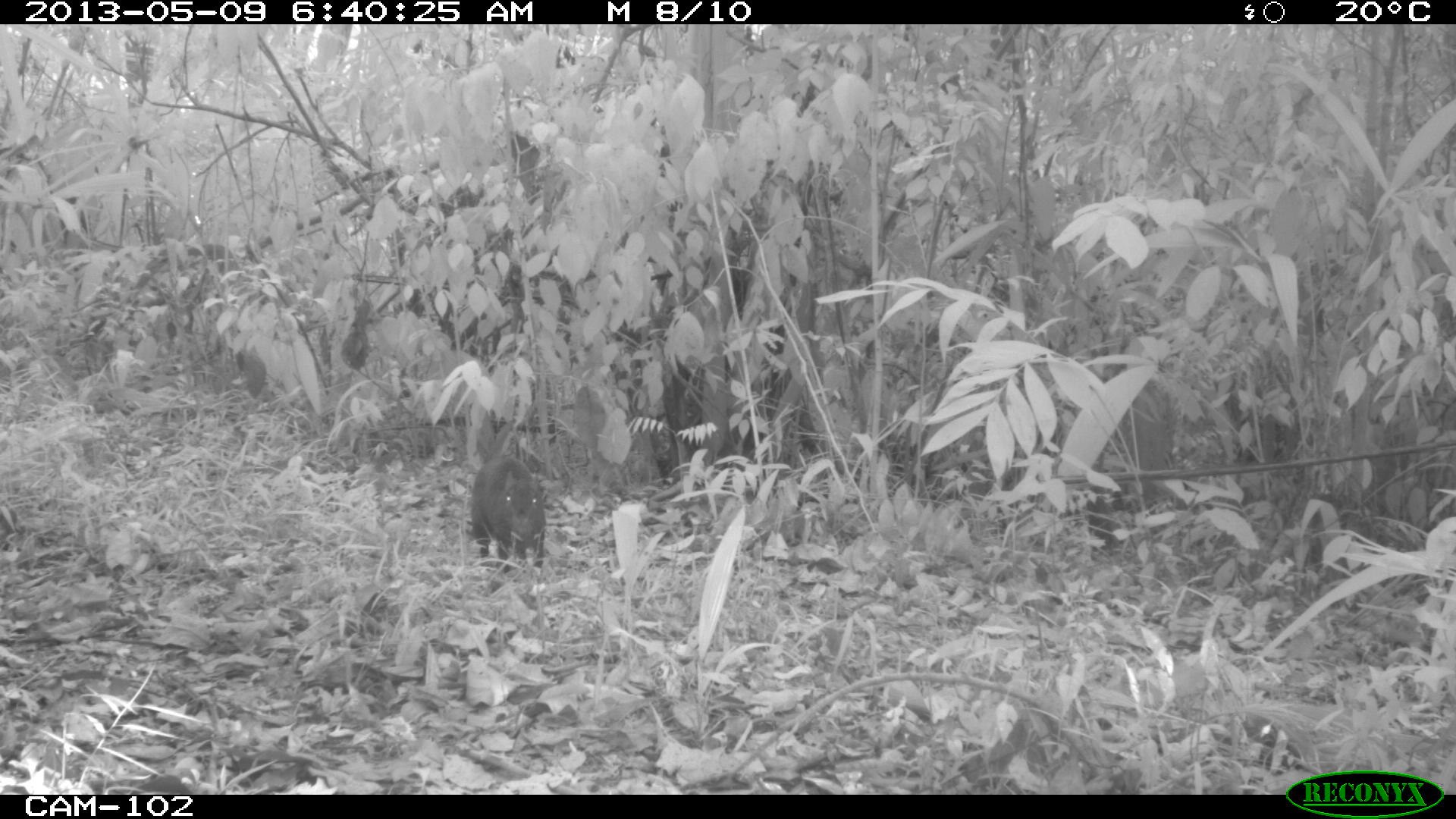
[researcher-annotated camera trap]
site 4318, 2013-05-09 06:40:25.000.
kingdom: Animalia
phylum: Chordata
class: Mammalia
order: Rodentia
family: Dasyproctidae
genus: Dasyprocta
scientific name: Dasyprocta punctata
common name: central american agouti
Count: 1.